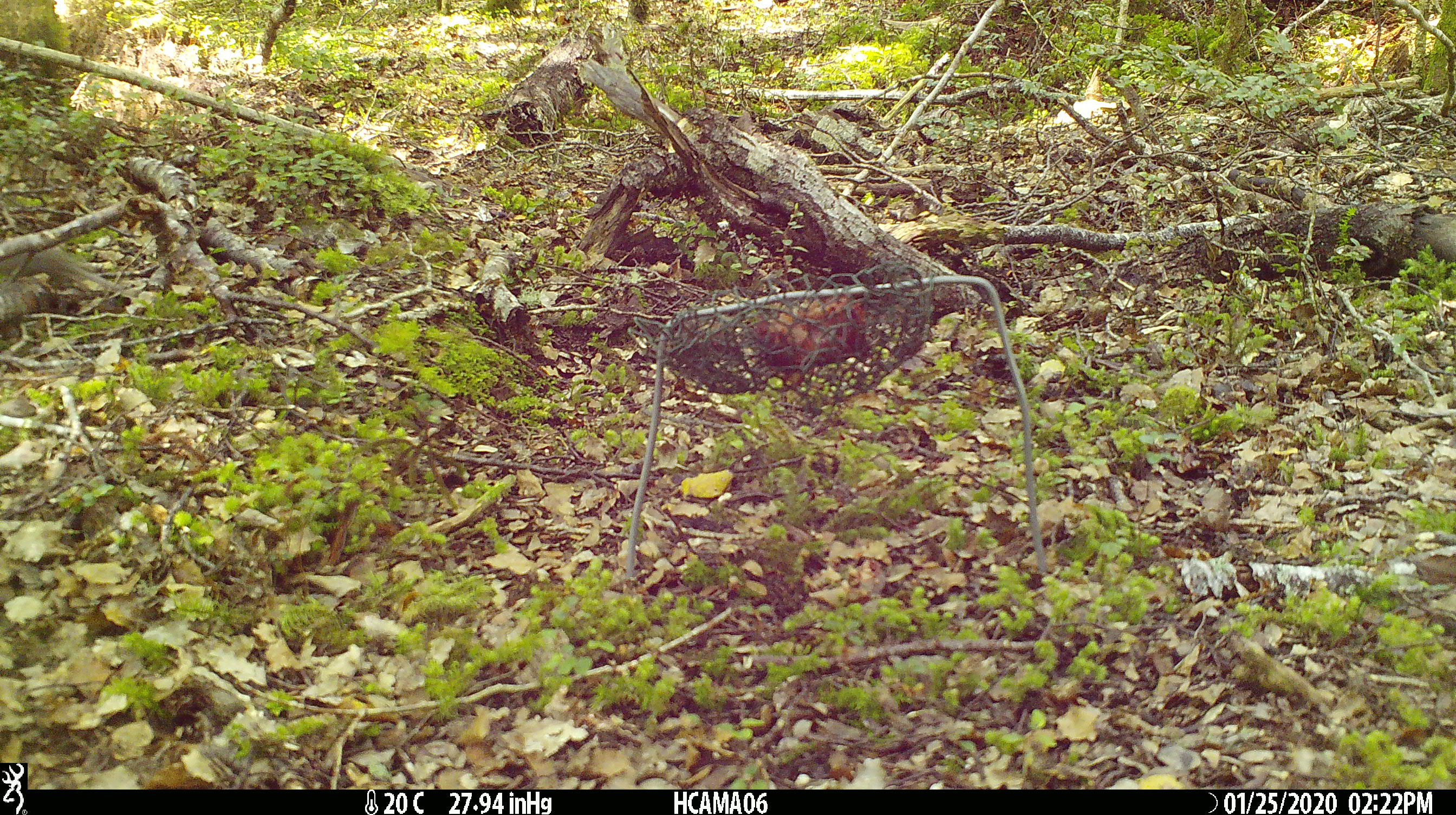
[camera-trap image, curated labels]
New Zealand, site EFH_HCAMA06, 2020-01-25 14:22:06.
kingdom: Animalia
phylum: Chordata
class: Mammalia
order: Rodentia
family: Muridae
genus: Mus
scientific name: Mus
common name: mouse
Mouse (Mus).